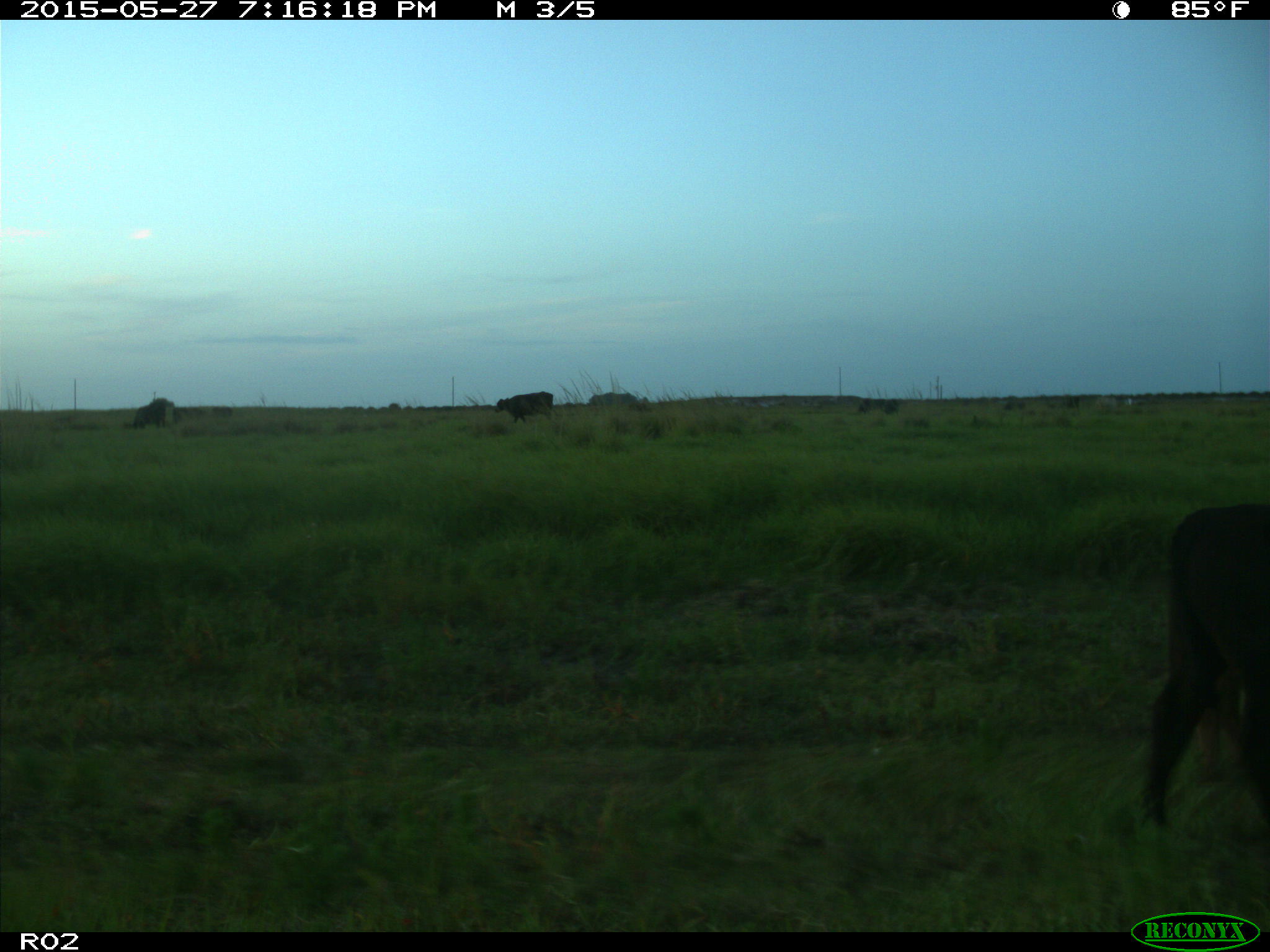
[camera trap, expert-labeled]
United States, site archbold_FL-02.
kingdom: Animalia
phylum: Chordata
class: Mammalia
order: Artiodactyla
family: Bovidae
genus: Bos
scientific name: Bos taurus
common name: domestic cow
Bos taurus (domestic cow).